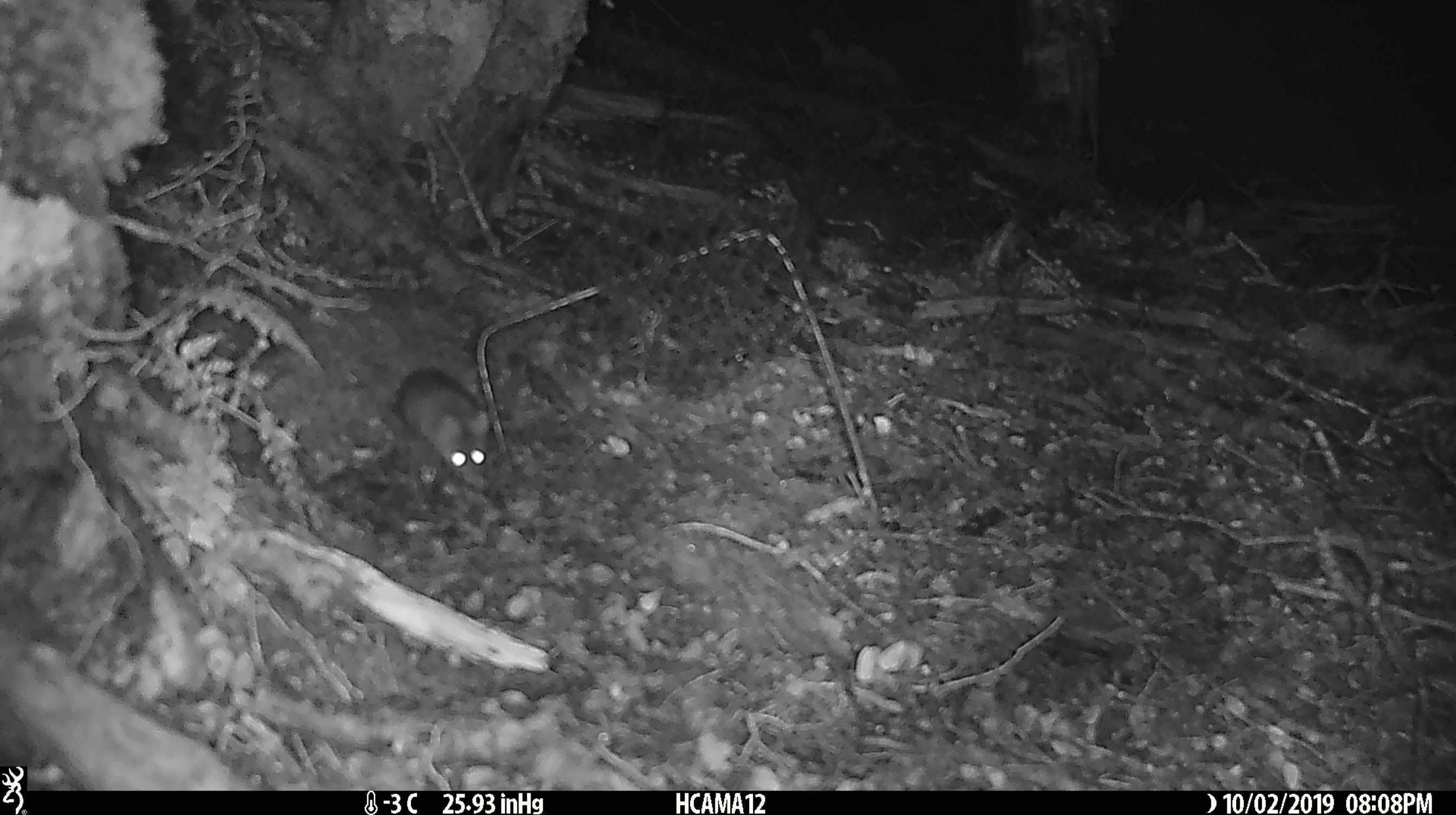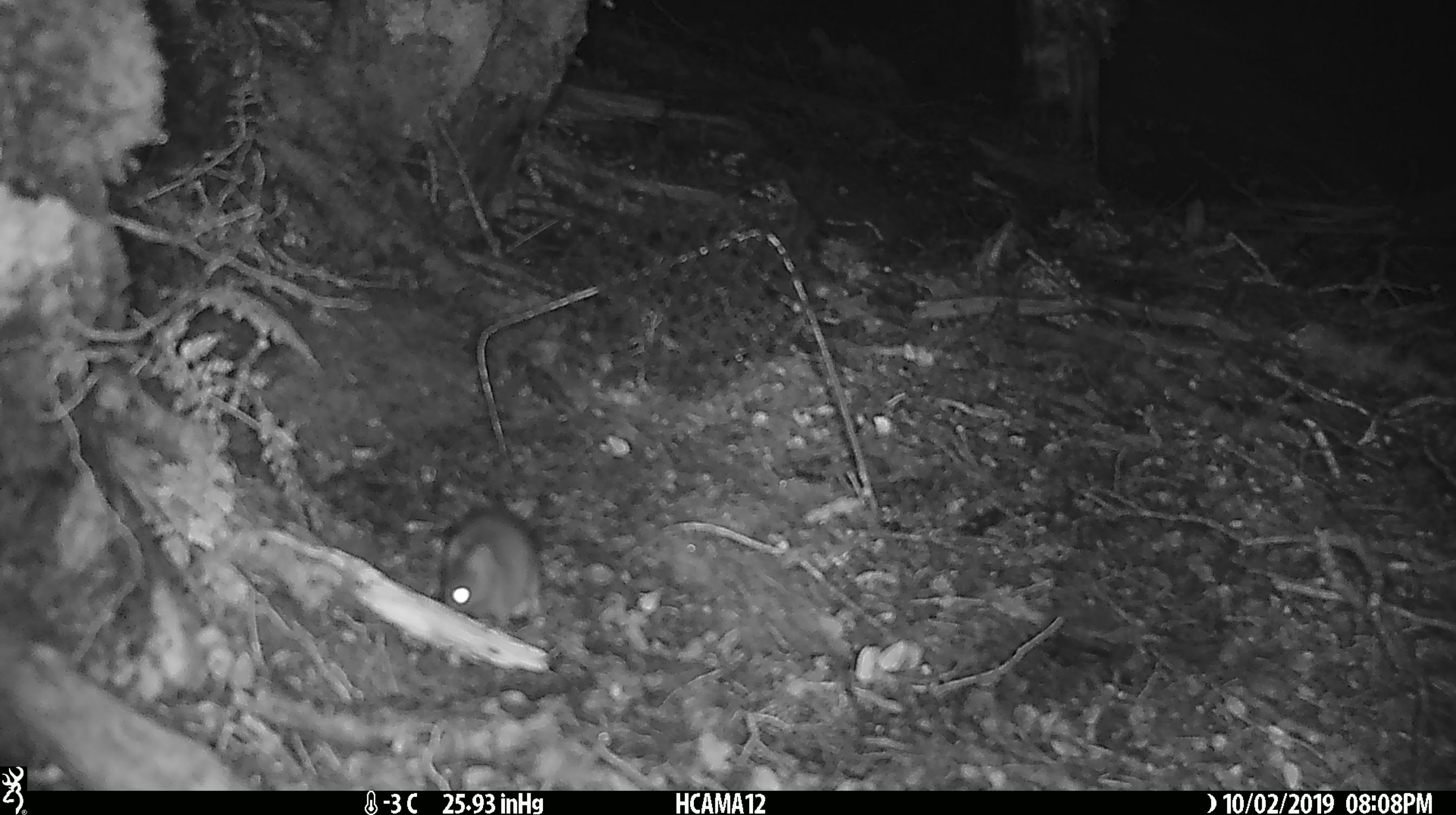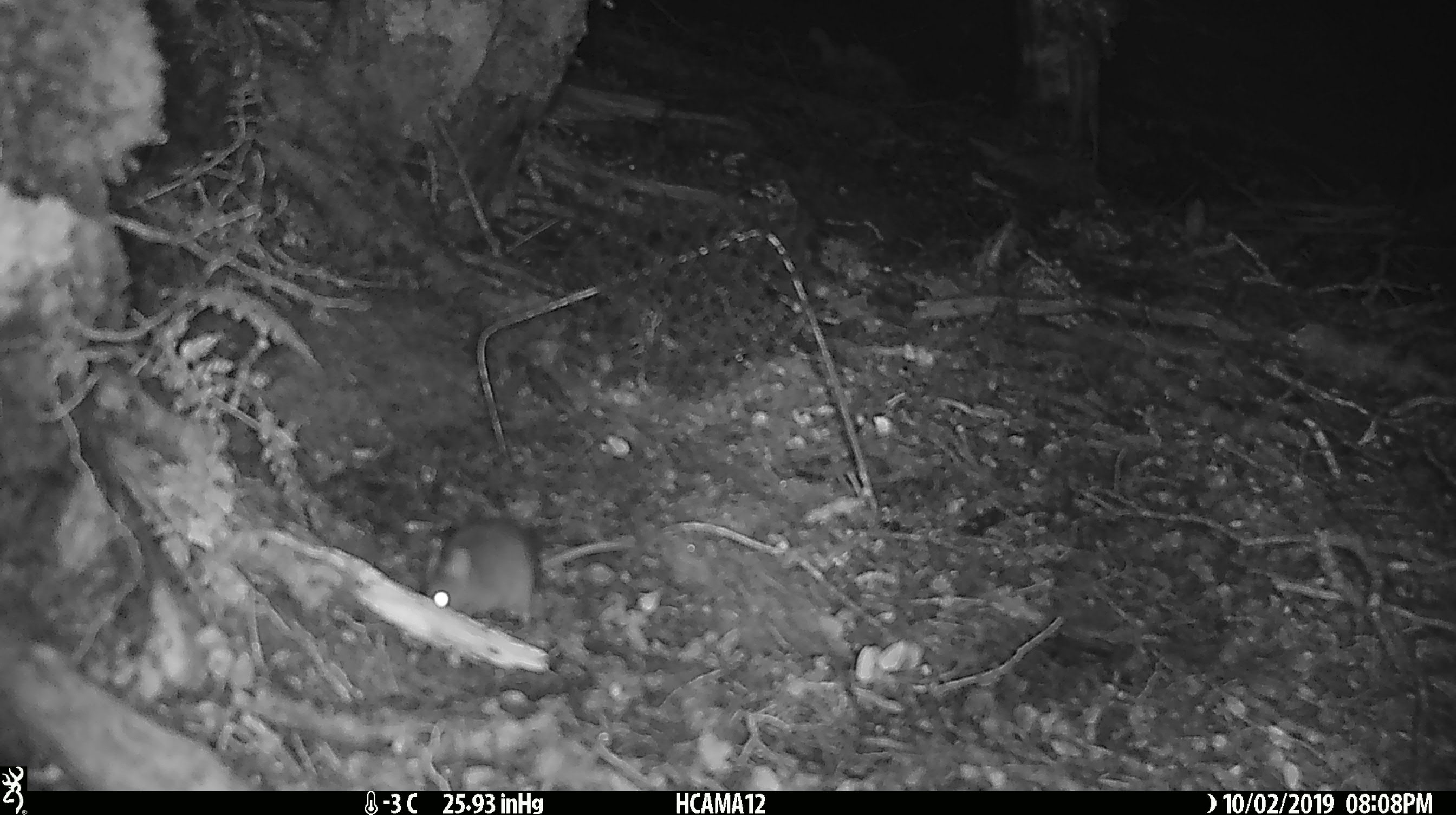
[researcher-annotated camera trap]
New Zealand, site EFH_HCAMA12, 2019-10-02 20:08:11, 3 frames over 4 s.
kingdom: Animalia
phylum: Chordata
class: Mammalia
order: Rodentia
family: Muridae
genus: Mus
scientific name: Mus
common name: mouse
Mouse (Mus).